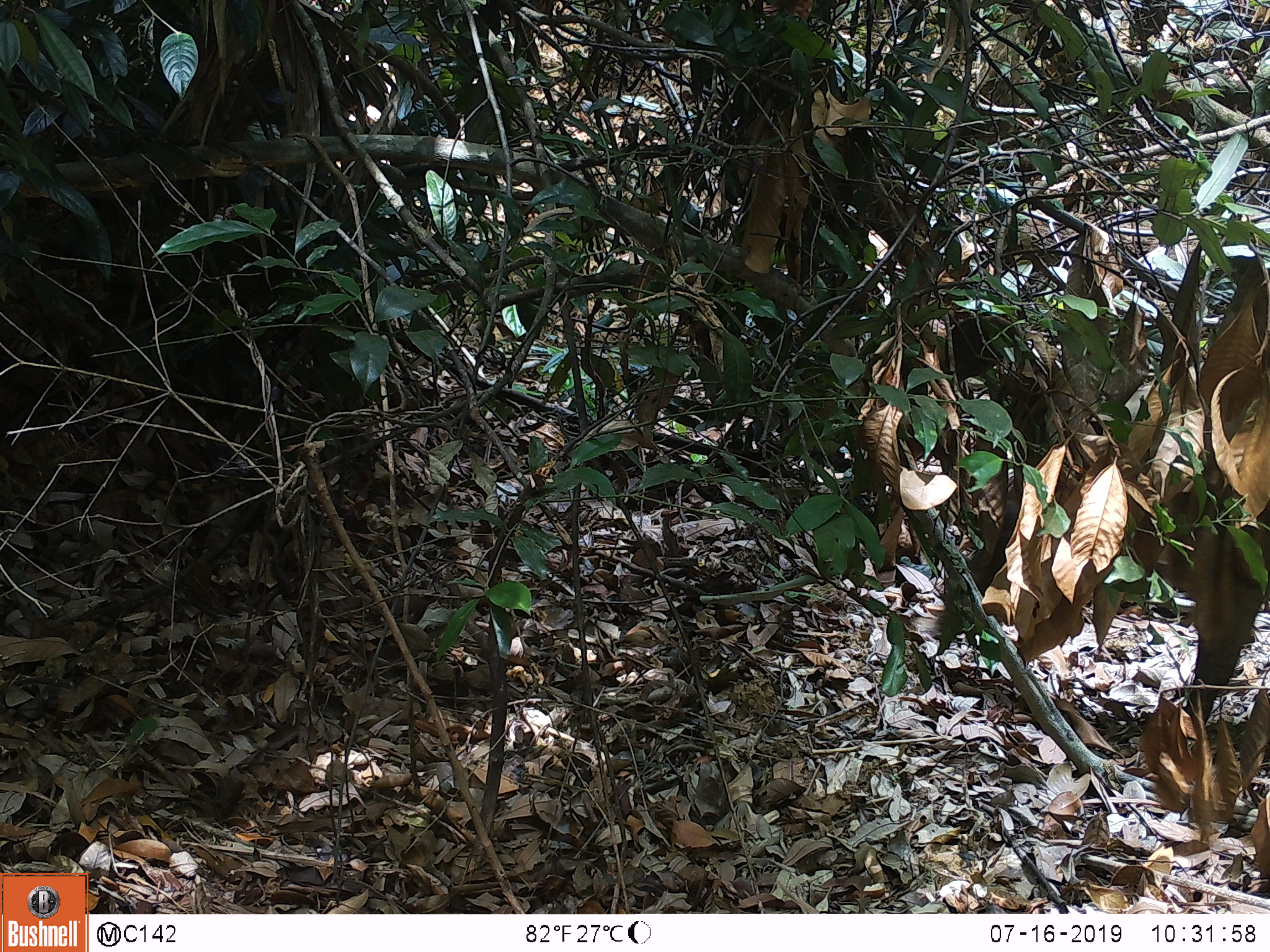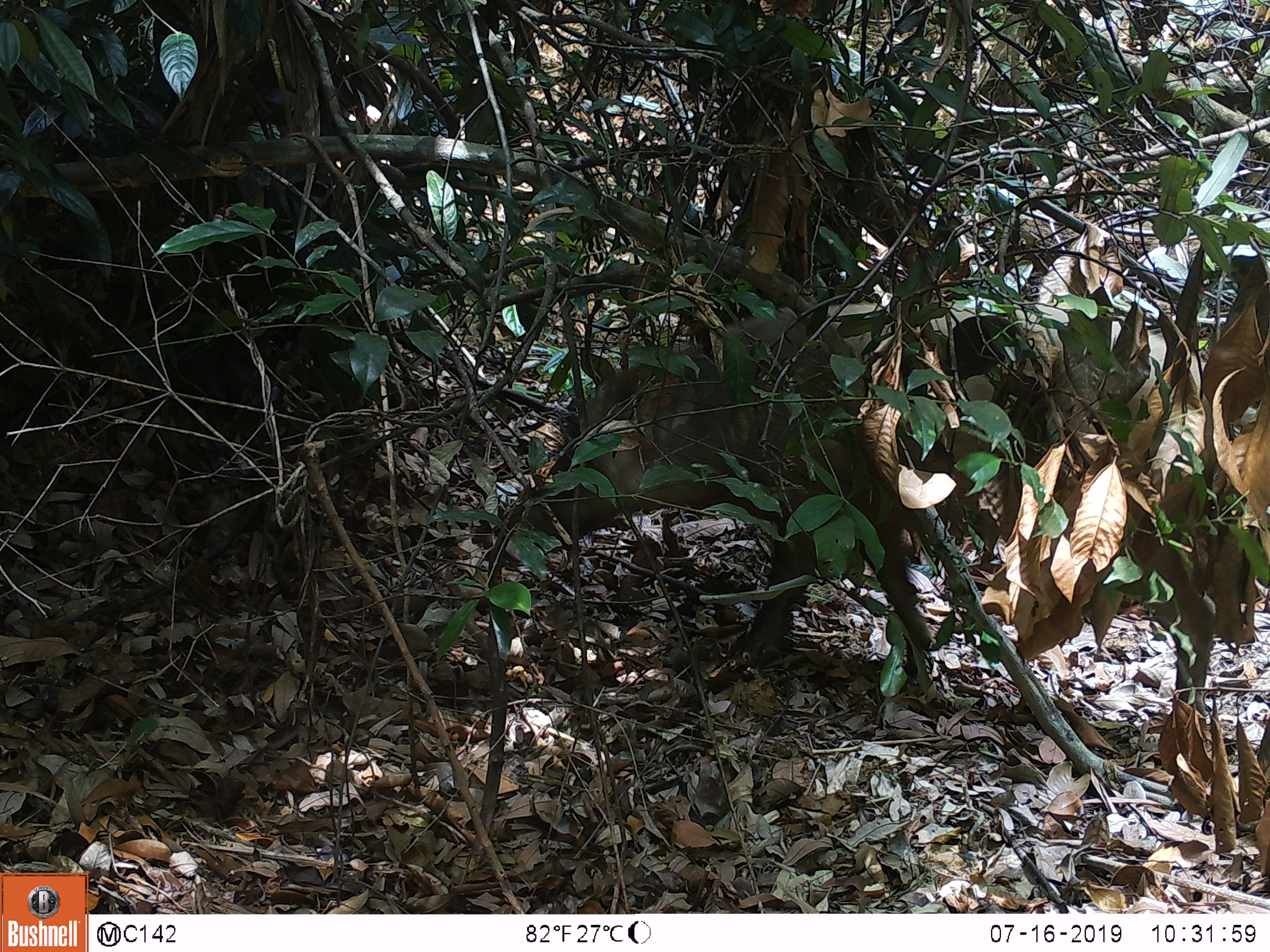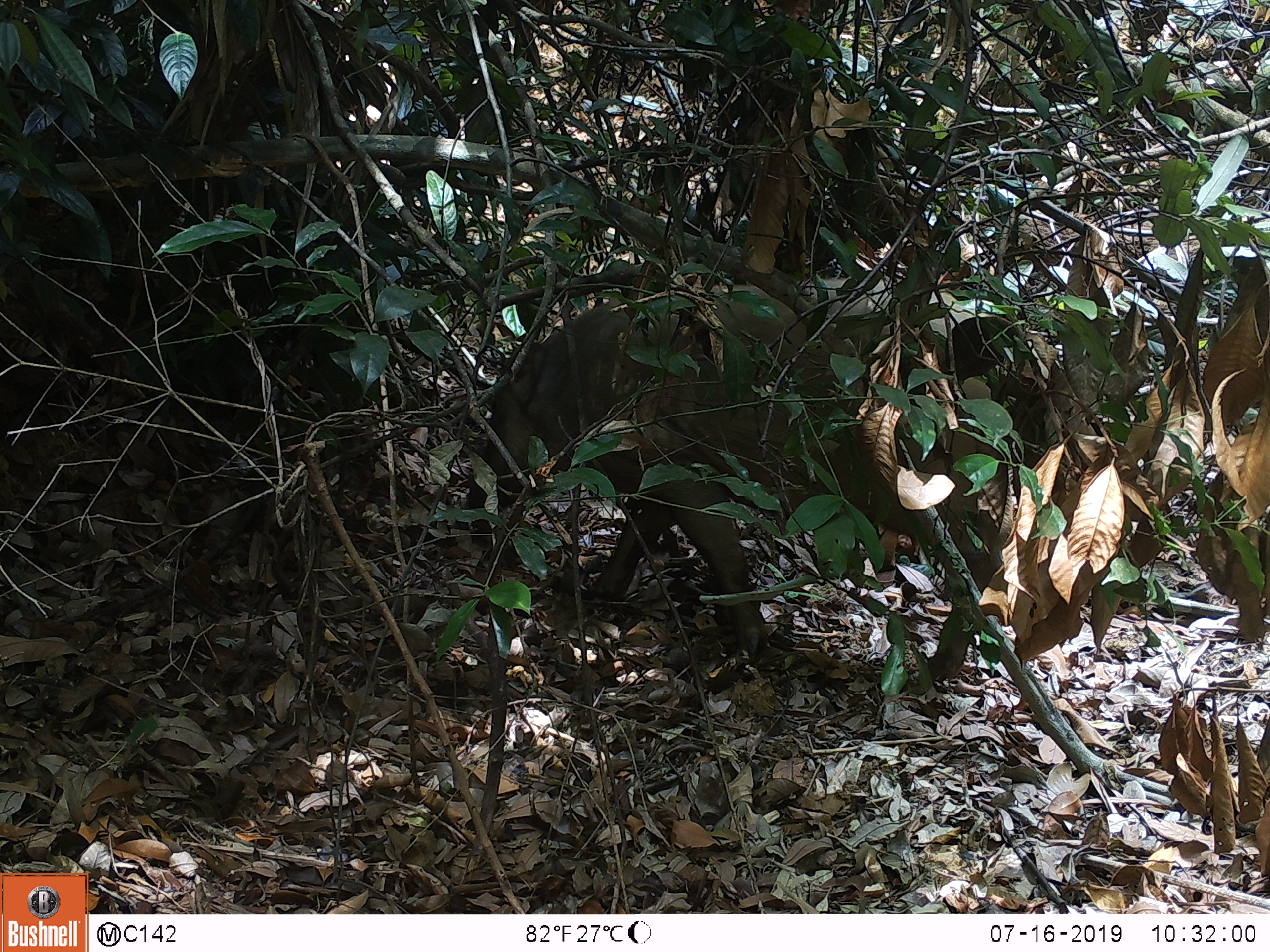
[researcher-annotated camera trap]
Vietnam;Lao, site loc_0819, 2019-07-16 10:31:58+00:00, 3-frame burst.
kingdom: Animalia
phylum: Chordata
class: Mammalia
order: Artiodactyla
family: Suidae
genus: Sus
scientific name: Sus scrofa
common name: eurasian wild pig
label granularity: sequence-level